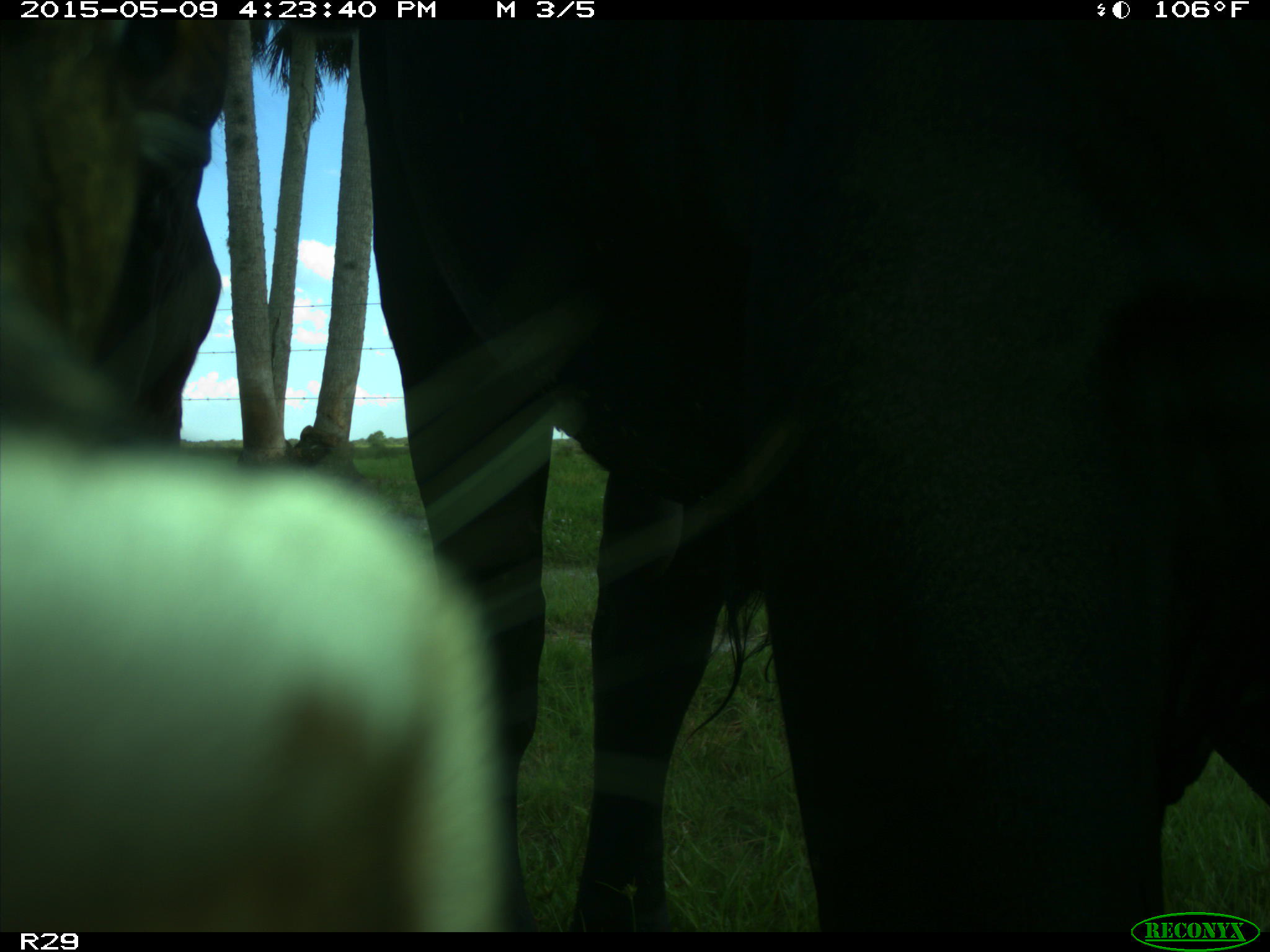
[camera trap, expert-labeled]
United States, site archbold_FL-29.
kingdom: Animalia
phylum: Chordata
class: Mammalia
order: Artiodactyla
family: Bovidae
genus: Bos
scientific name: Bos taurus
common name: domestic cow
Bos taurus (domestic cow).